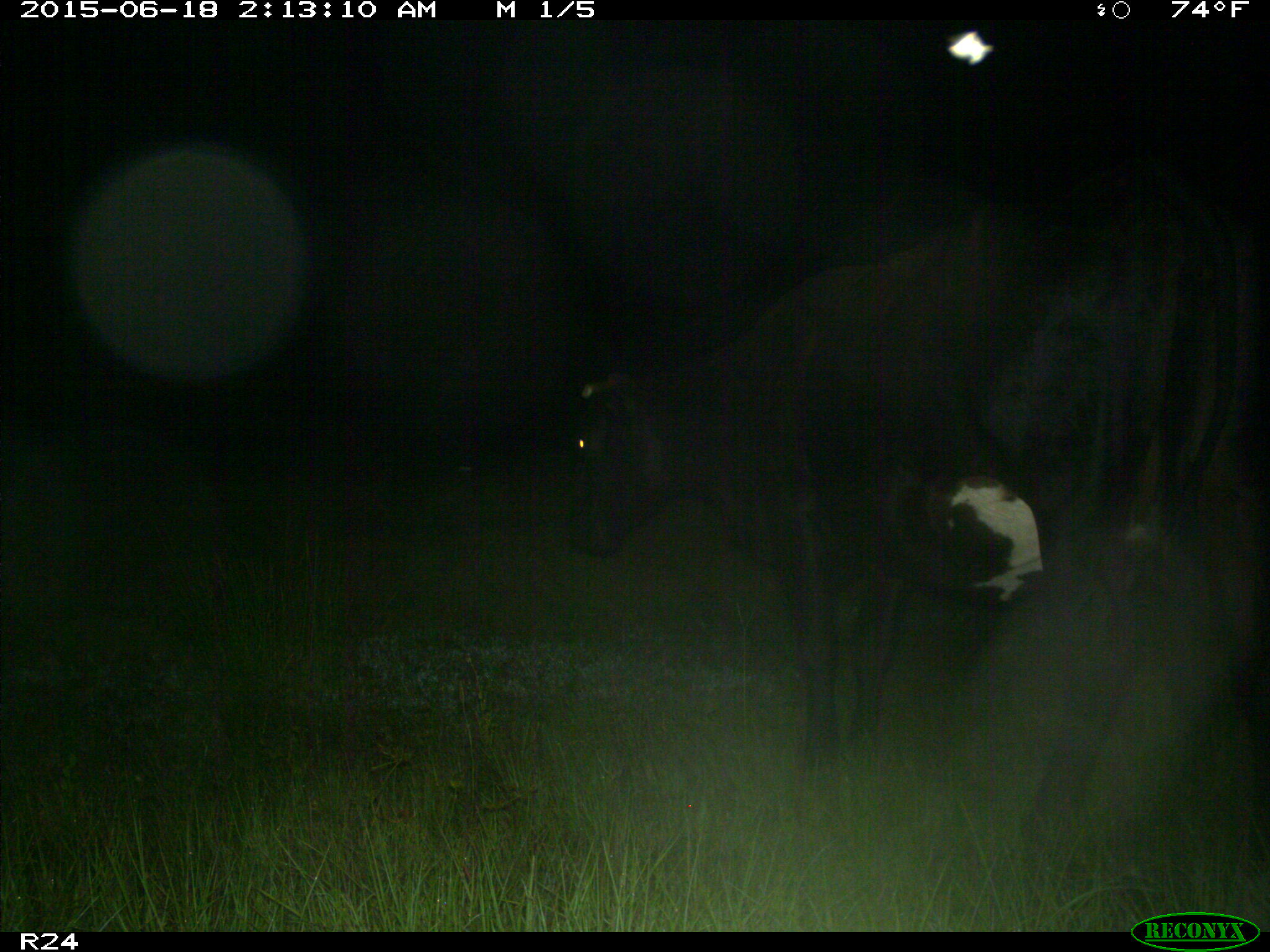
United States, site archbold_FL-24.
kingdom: Animalia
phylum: Chordata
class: Mammalia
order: Artiodactyla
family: Bovidae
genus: Bos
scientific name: Bos taurus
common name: domestic cow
Bos taurus (domestic cow).